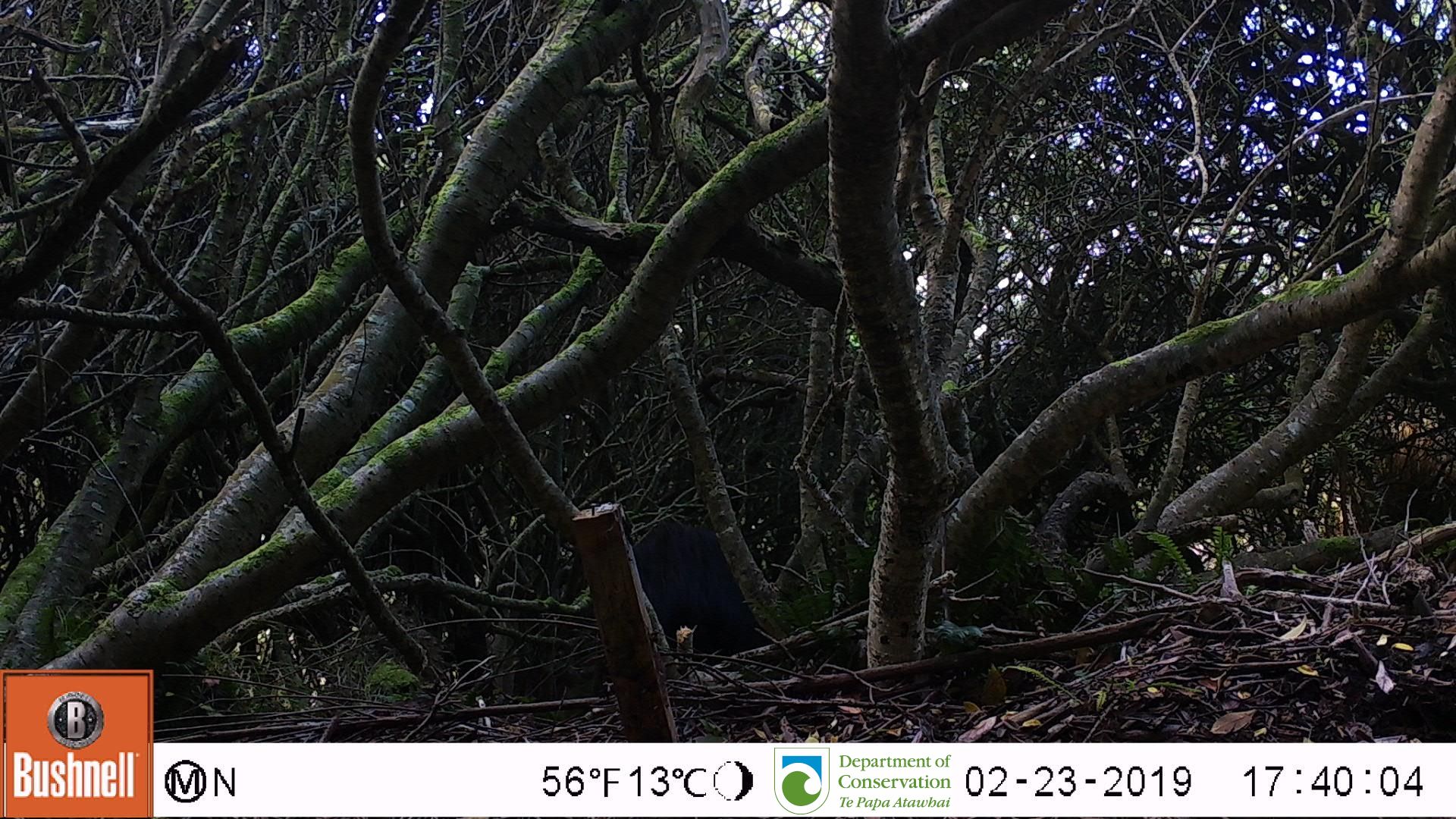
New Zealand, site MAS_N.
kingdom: Animalia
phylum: Chordata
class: Mammalia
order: Artiodactyla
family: Suidae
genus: Sus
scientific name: Sus scrofa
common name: pig